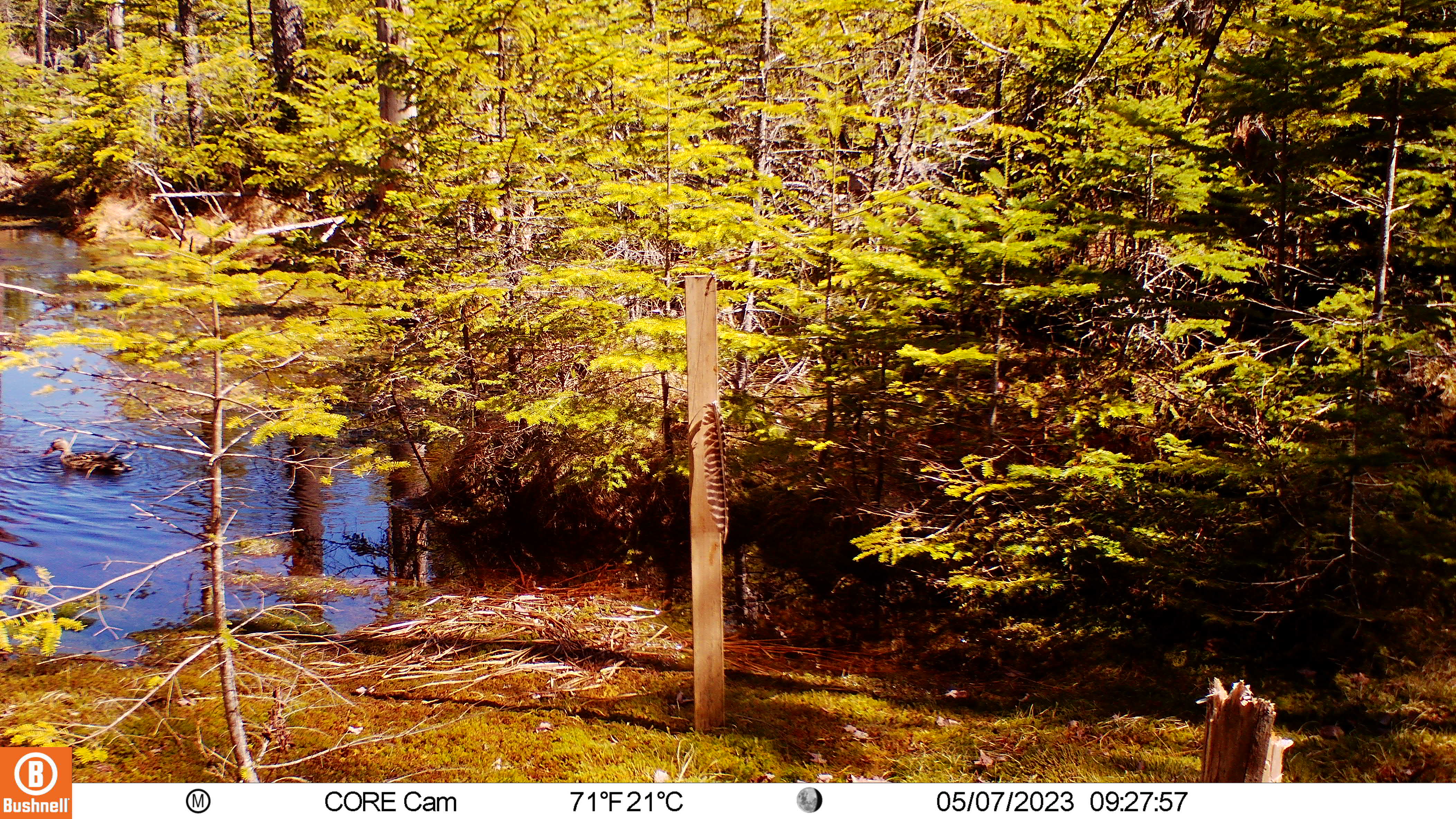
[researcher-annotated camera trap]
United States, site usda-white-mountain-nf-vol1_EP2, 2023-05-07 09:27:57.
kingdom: Animalia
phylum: Chordata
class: Aves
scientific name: Aves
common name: bird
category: bird sp.